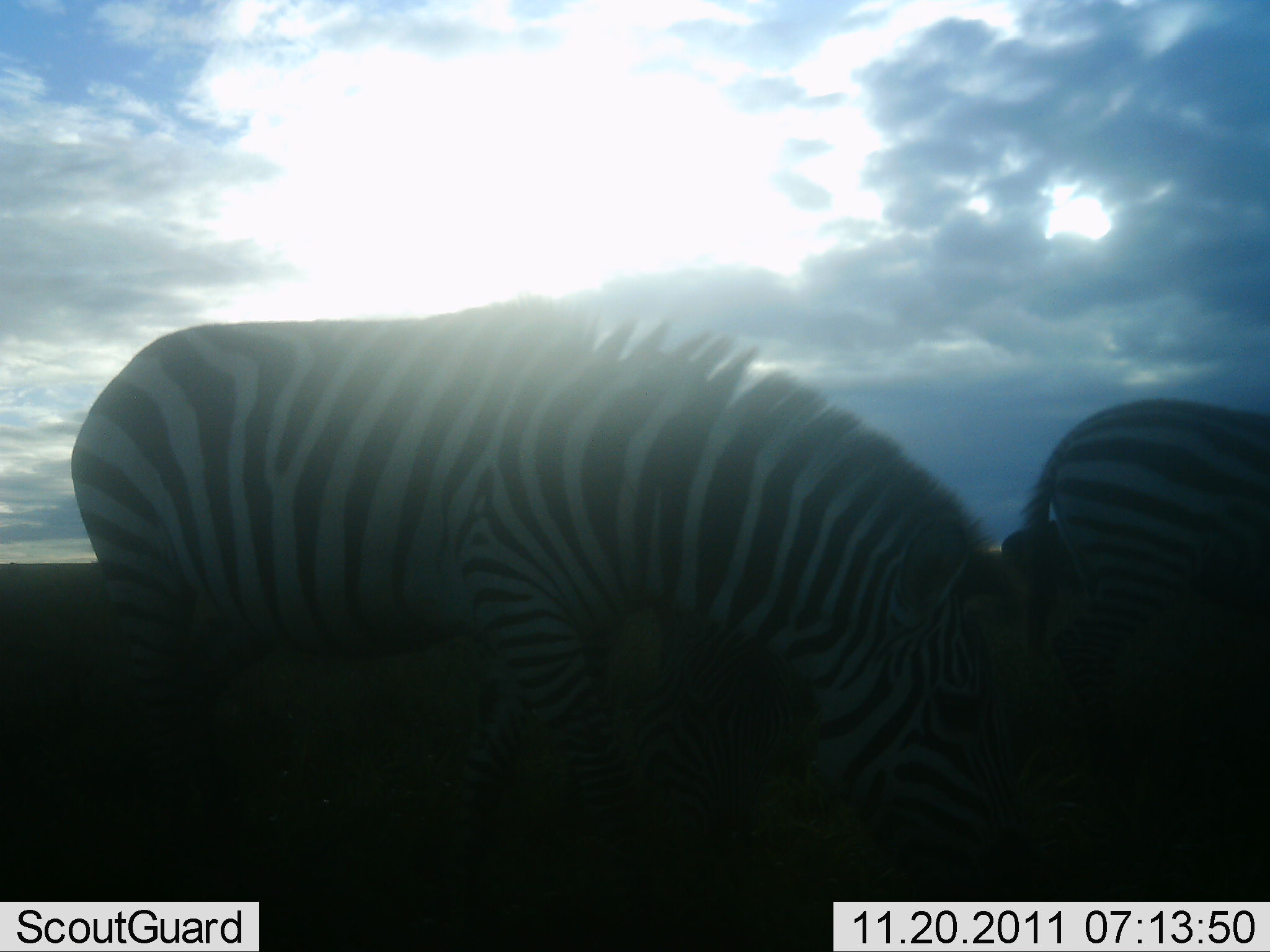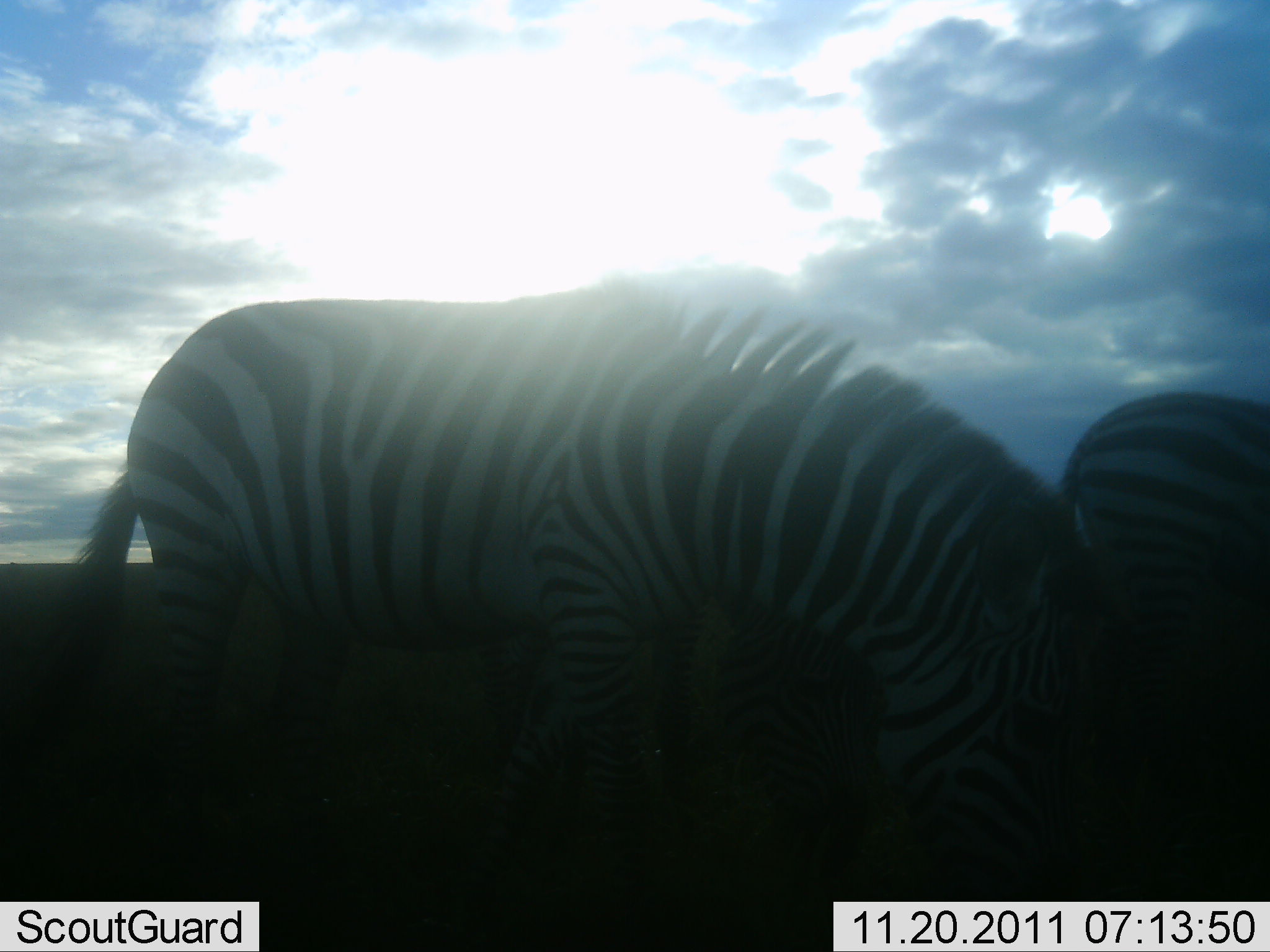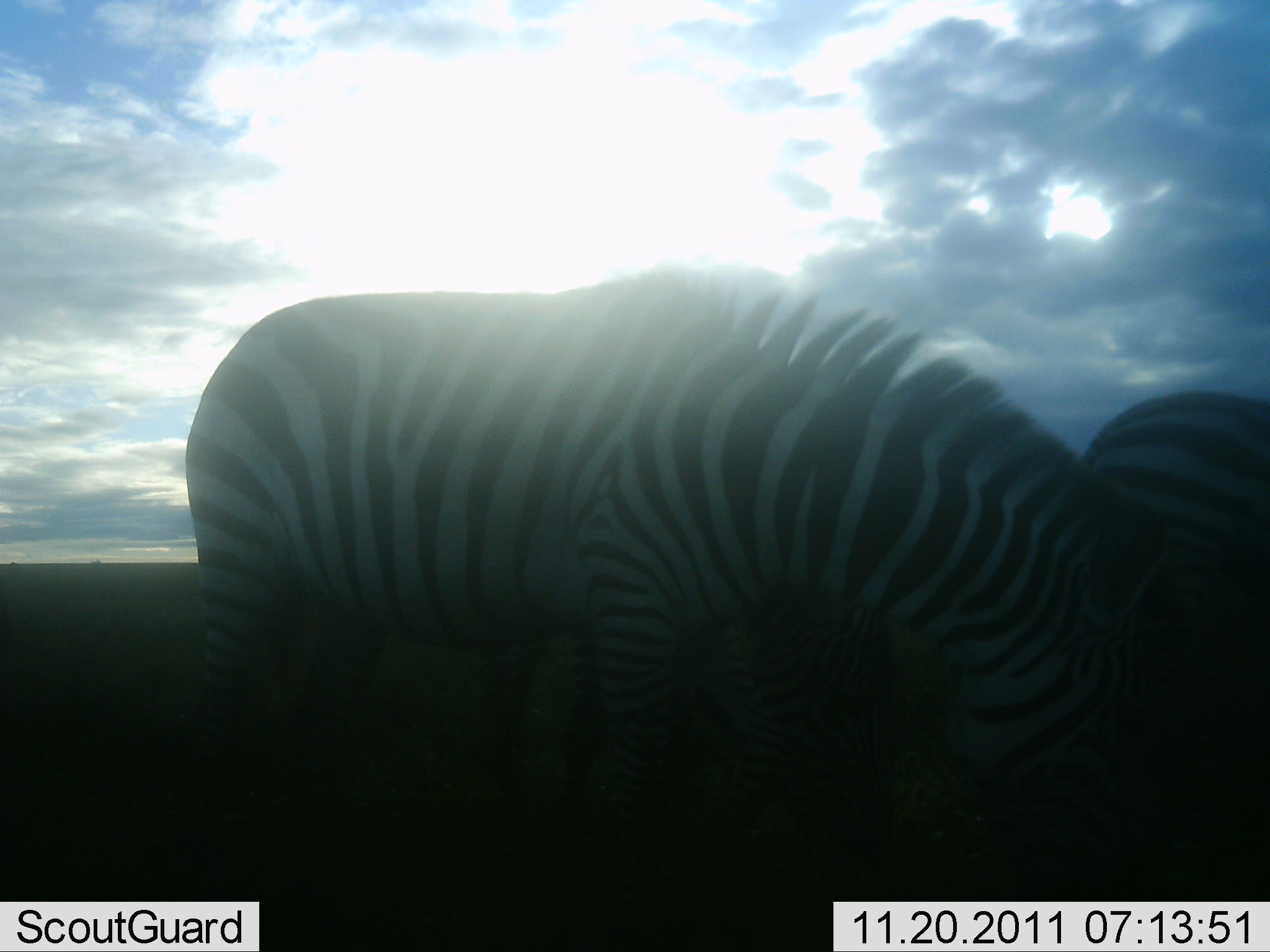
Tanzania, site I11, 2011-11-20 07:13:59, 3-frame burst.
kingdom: Animalia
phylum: Chordata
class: Mammalia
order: Perissodactyla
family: Equidae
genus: Equus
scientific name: Equus quagga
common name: plains zebra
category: zebra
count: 2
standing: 25%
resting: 0%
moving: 33%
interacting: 0%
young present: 0%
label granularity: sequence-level